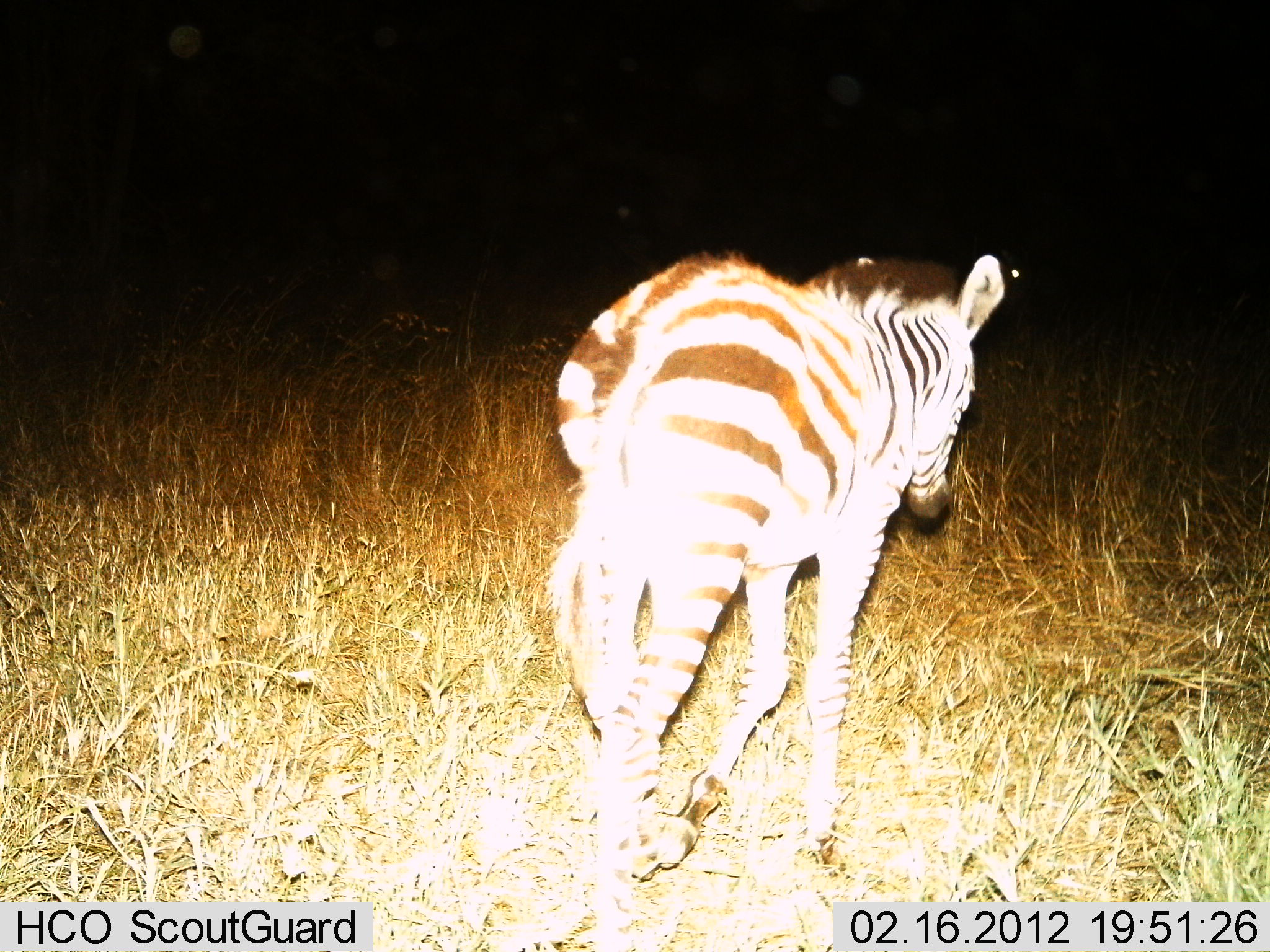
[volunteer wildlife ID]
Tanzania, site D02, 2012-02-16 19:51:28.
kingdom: Animalia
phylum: Chordata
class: Mammalia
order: Perissodactyla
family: Equidae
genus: Equus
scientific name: Equus quagga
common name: plains zebra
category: zebra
Zebra (plains zebra) (Equus quagga), count 1. Behavior (volunteer vote fractions): standing 7%, resting 0%, moving 93%, interacting 0%. Young present (vote fraction): 28%. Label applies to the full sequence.